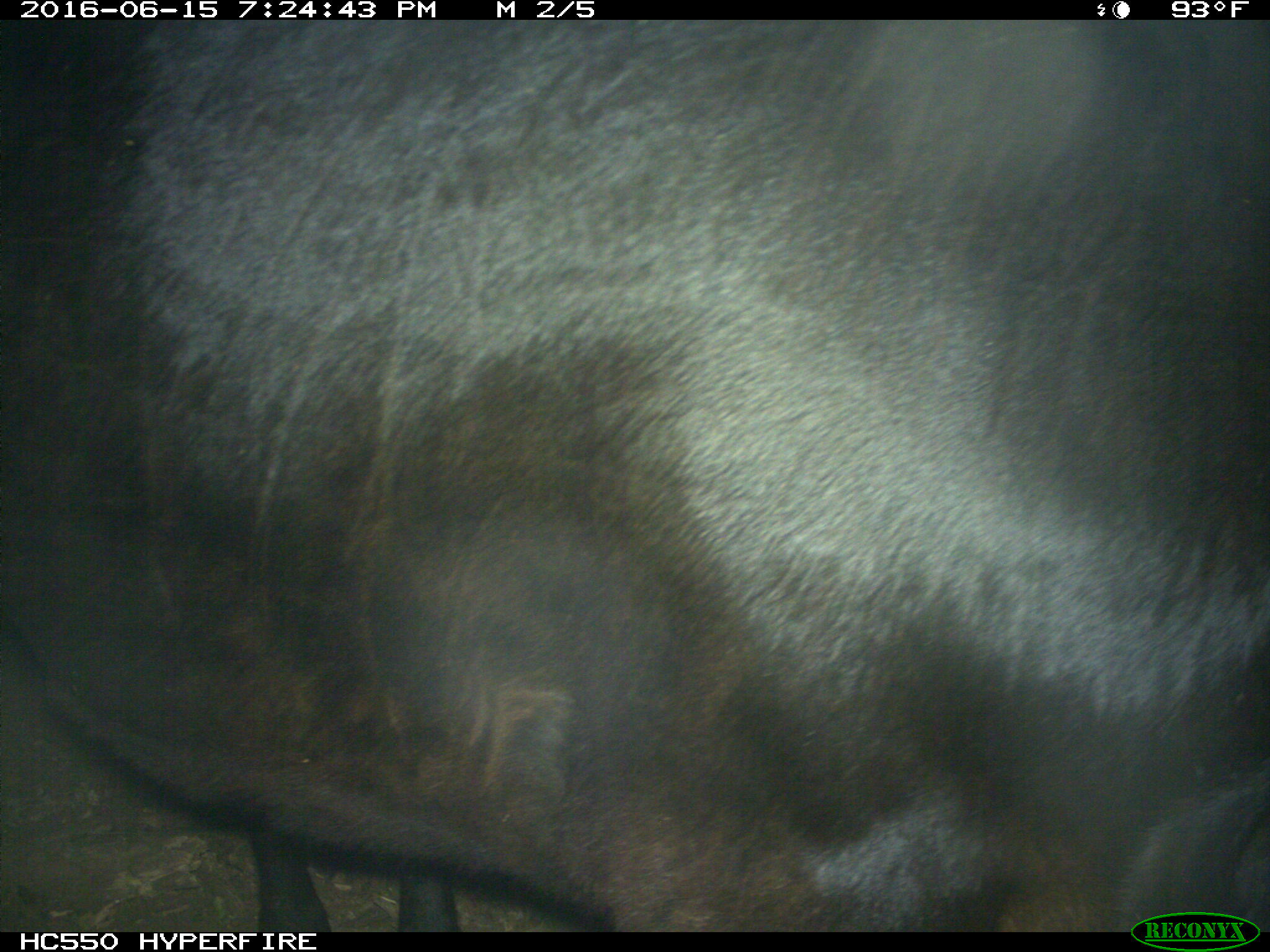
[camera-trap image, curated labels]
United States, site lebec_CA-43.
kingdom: Animalia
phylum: Chordata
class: Mammalia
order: Artiodactyla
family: Bovidae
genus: Bos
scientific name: Bos taurus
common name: domestic cow